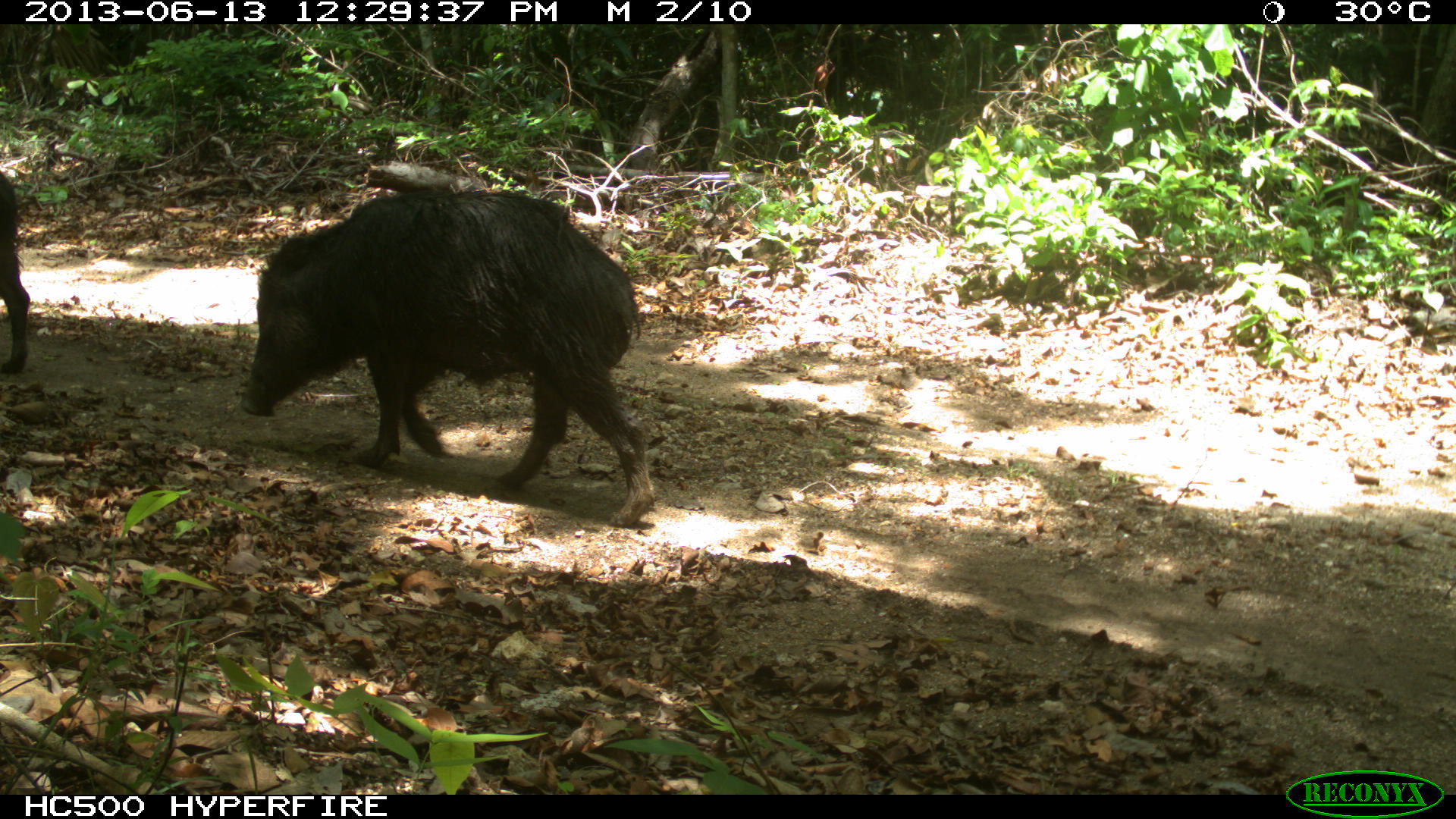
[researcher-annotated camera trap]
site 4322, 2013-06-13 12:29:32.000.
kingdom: Animalia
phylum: Chordata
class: Mammalia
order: Artiodactyla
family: Tayassuidae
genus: Tayassu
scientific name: Tayassu pecari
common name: white-lipped peccary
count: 3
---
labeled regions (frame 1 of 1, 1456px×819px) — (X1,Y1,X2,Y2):
tayassu pecari: (237,188,656,529); (0,167,31,376)